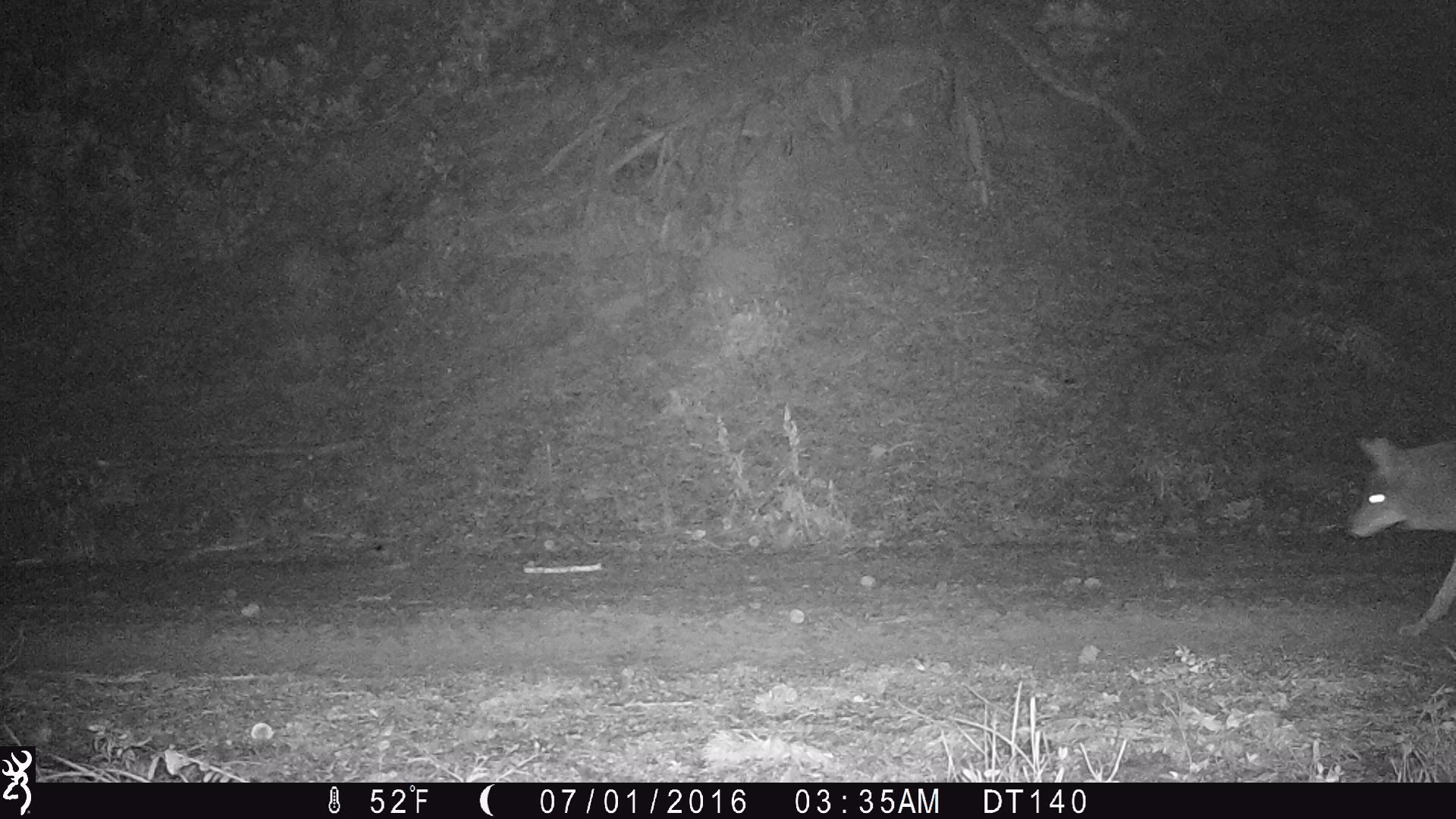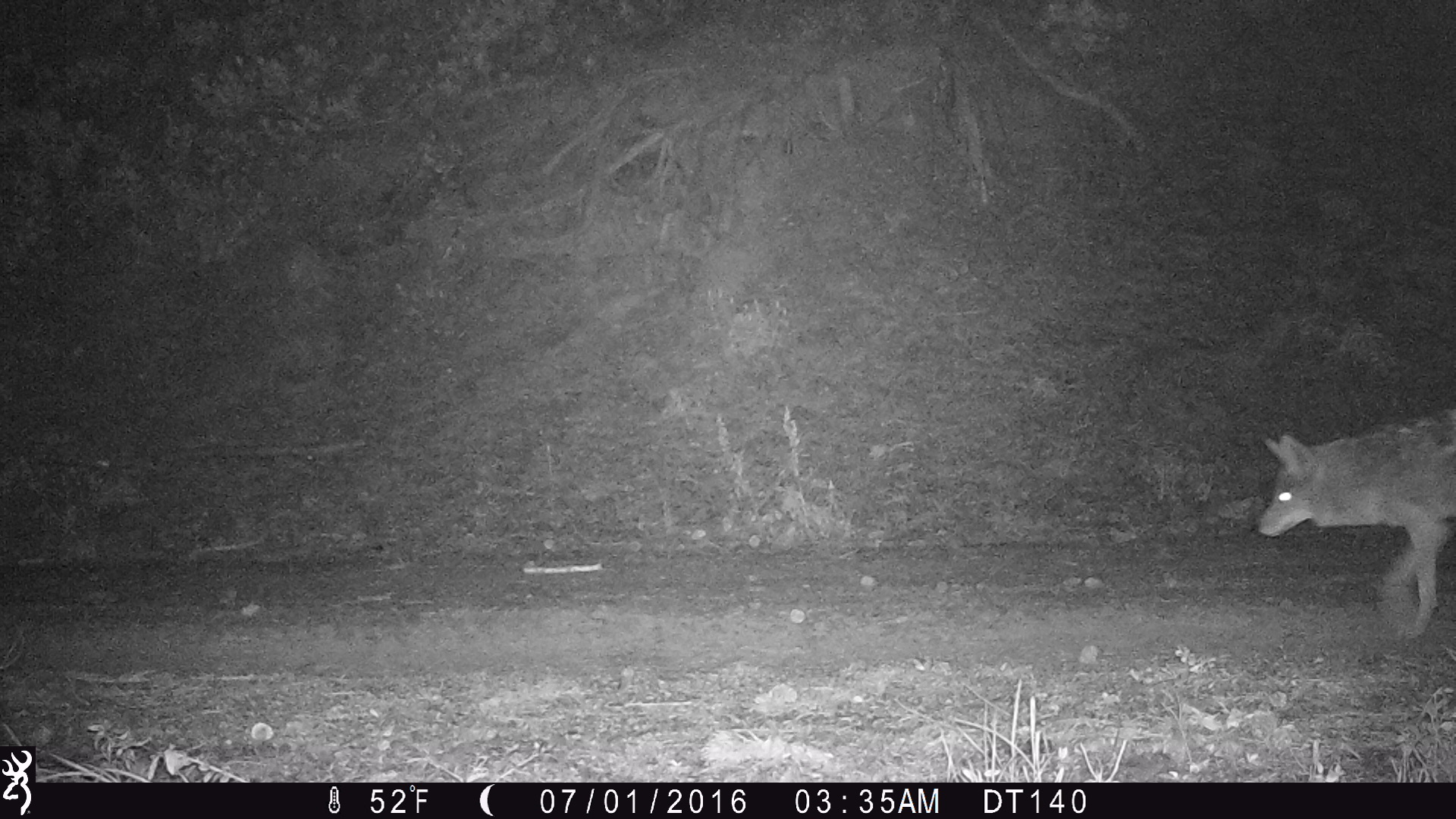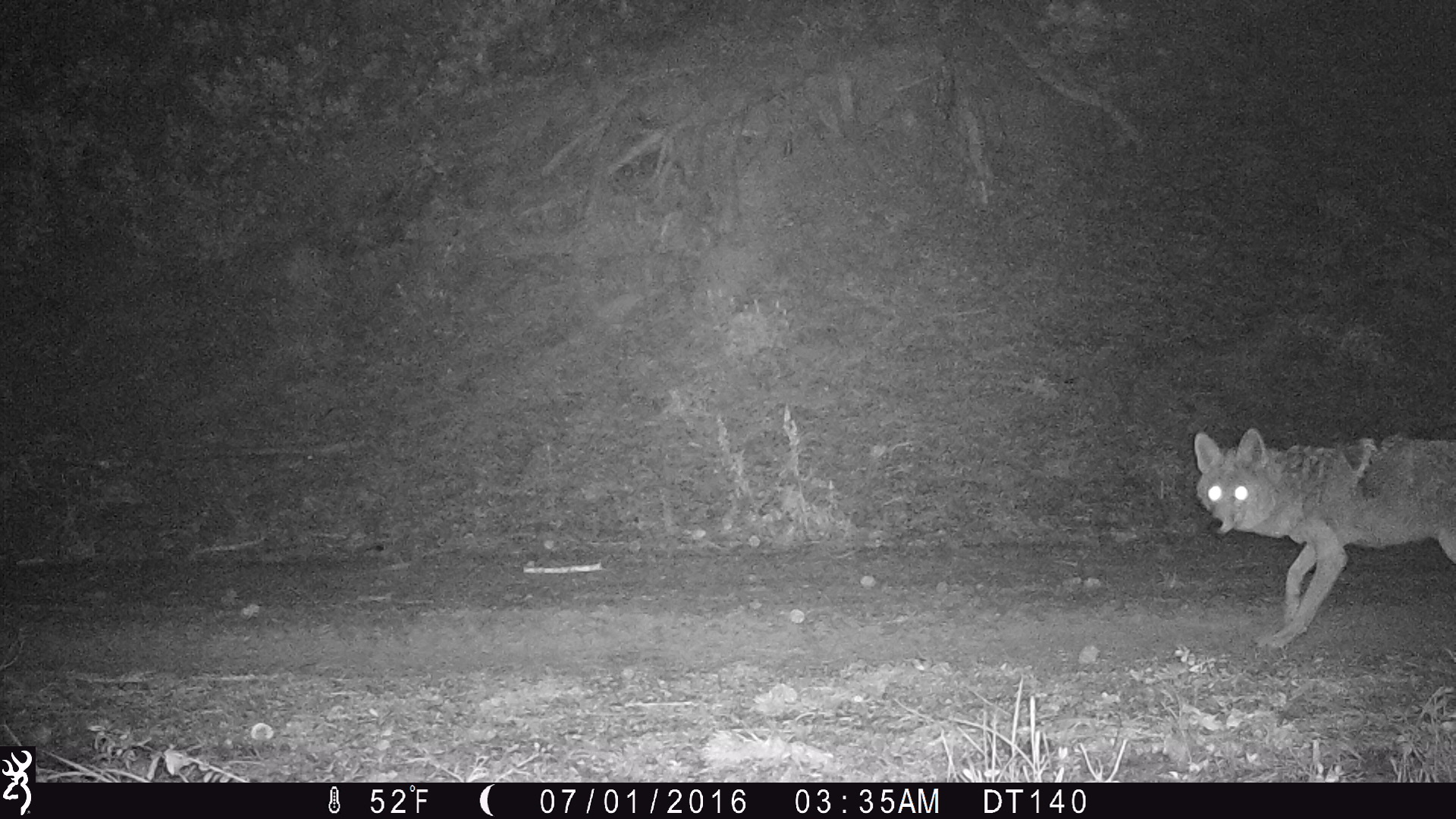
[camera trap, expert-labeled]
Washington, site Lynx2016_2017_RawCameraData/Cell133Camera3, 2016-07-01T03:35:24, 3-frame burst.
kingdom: Animalia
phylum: Chordata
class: Mammalia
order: Carnivora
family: Canidae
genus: Canis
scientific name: Canis latrans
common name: coyote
Canis latrans (coyote). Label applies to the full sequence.